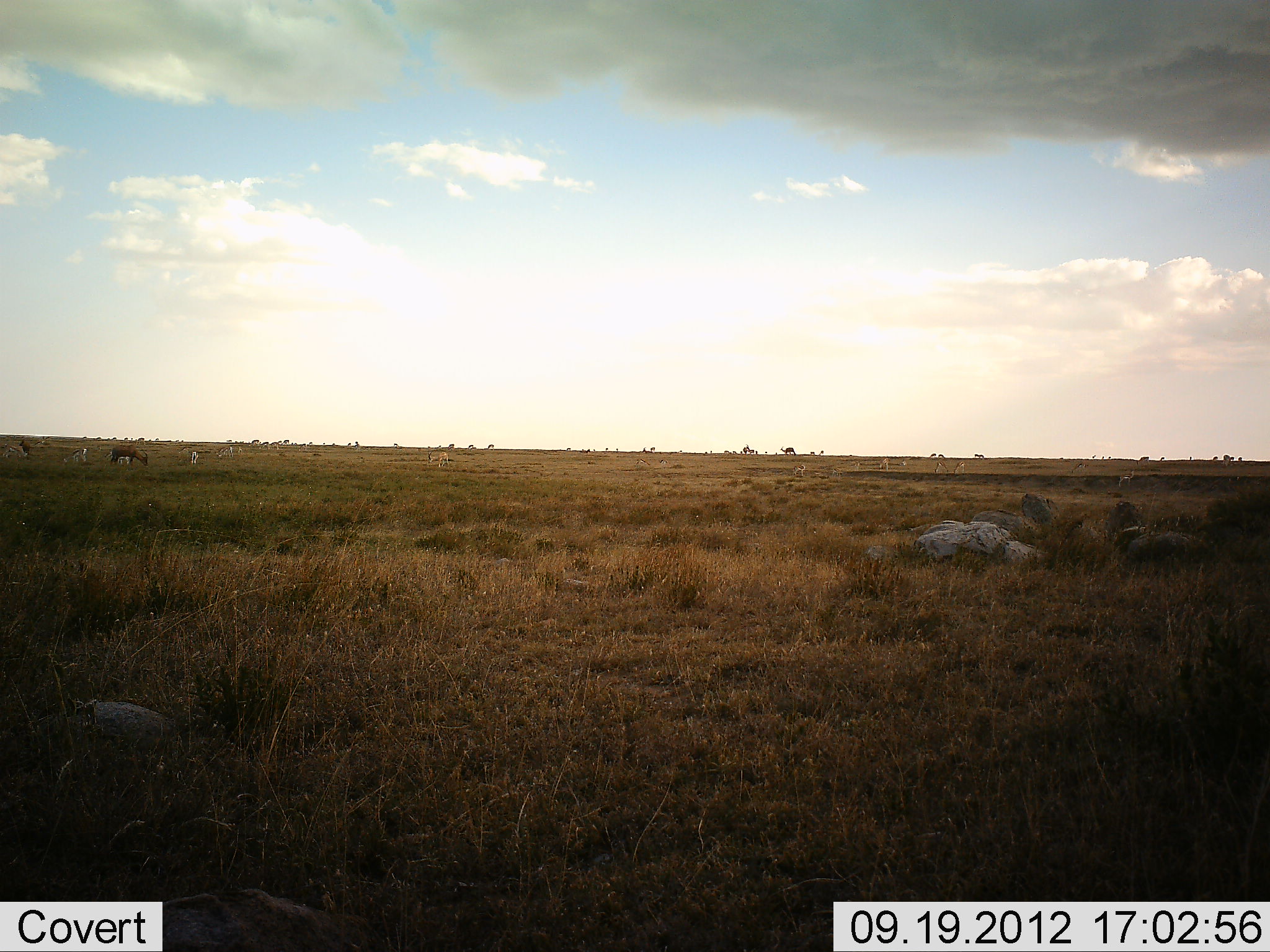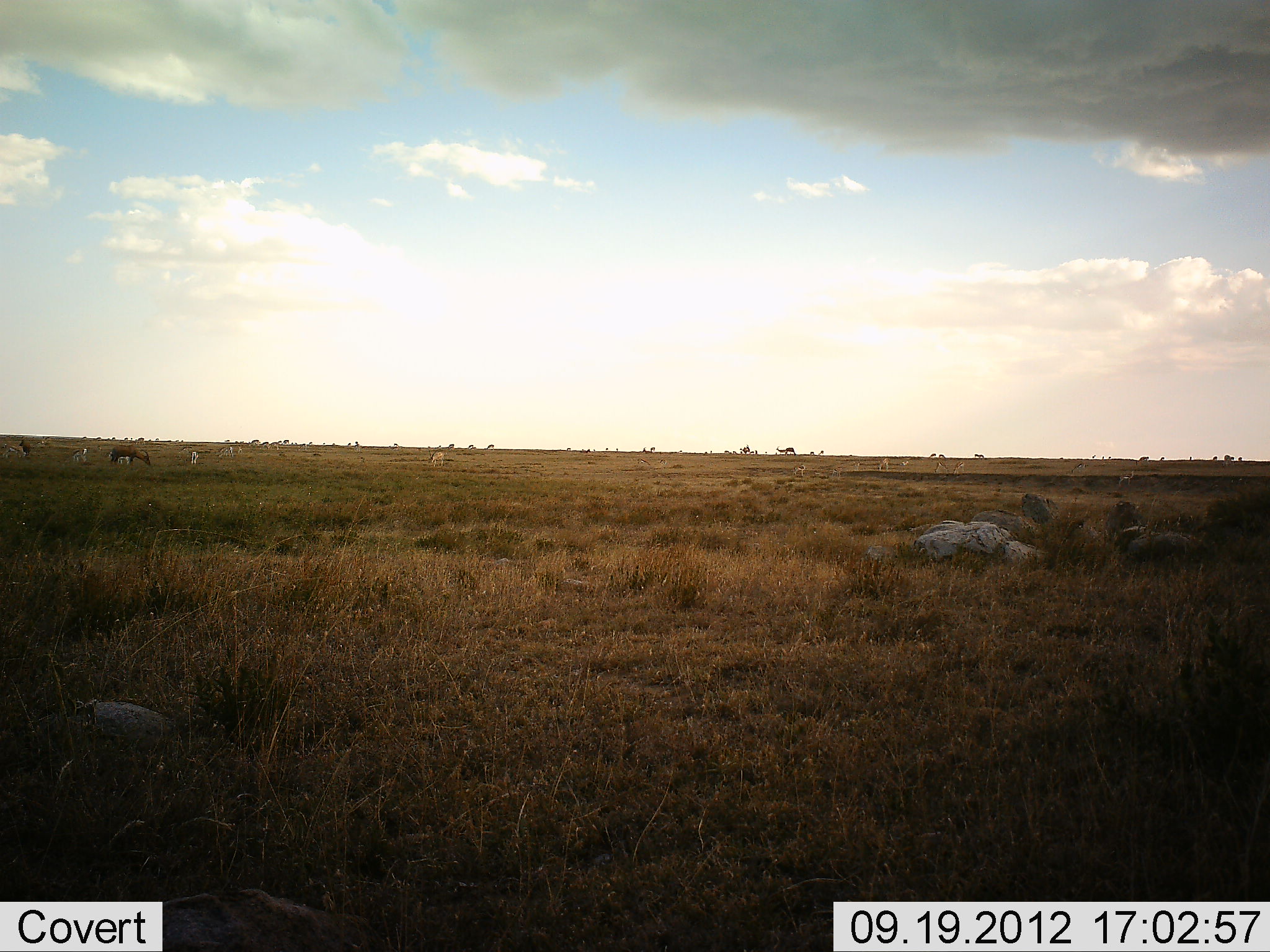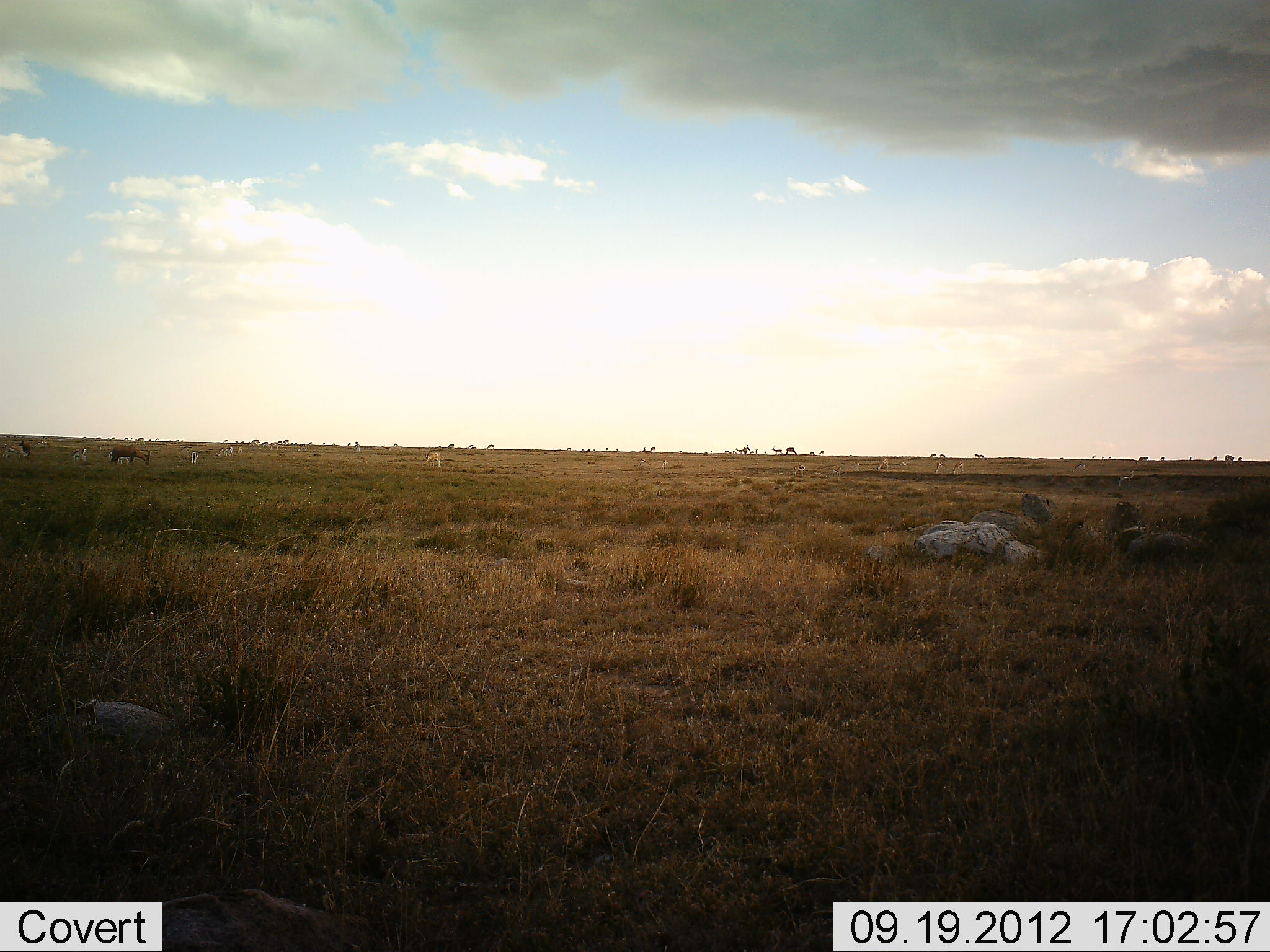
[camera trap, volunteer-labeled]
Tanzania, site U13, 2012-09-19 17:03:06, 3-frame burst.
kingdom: Animalia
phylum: Chordata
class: Mammalia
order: Artiodactyla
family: Bovidae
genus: Eudorcas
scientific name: Eudorcas thomsonii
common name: thomson's gazelle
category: gazellethomsons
Gazellethomsons (thomson's gazelle) (Eudorcas thomsonii), count 11-50. Behavior (volunteer vote fractions): standing 50%, resting 0%, moving 12%, interacting 0%. Young present (vote fraction): 0%. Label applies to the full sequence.